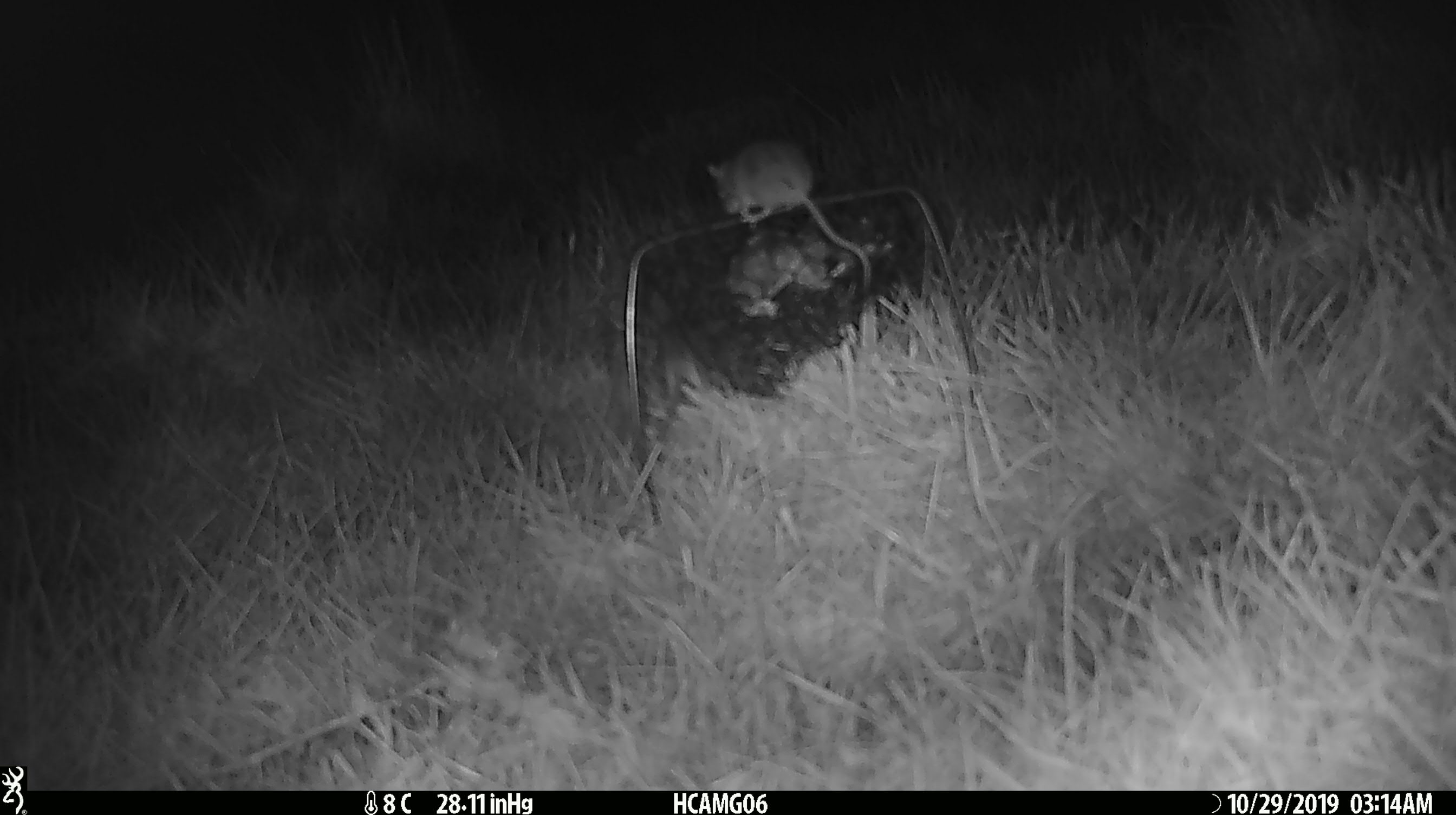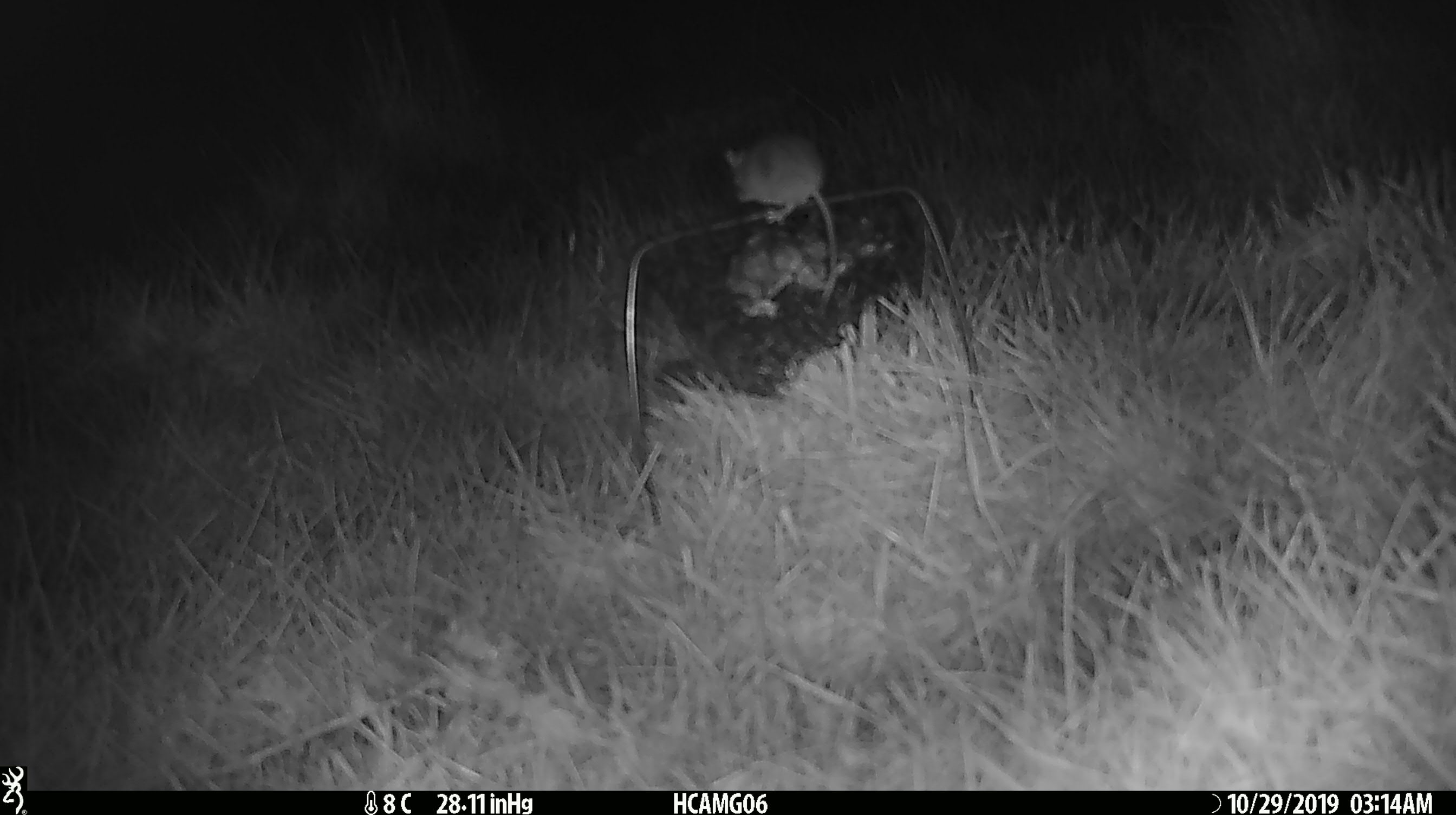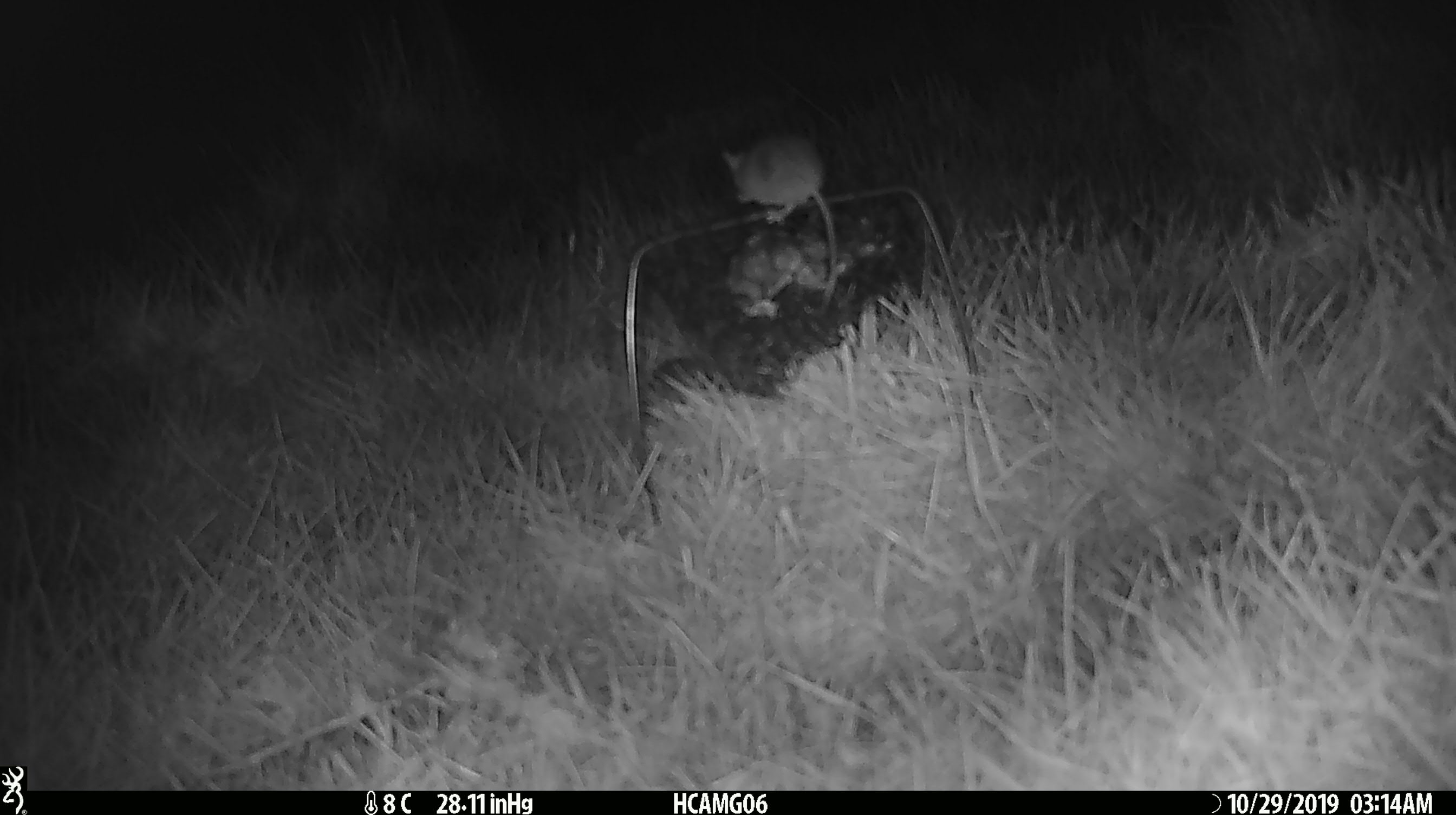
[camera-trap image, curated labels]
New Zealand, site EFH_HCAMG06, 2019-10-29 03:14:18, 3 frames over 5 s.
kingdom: Animalia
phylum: Chordata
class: Mammalia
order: Rodentia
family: Muridae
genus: Mus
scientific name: Mus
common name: mouse